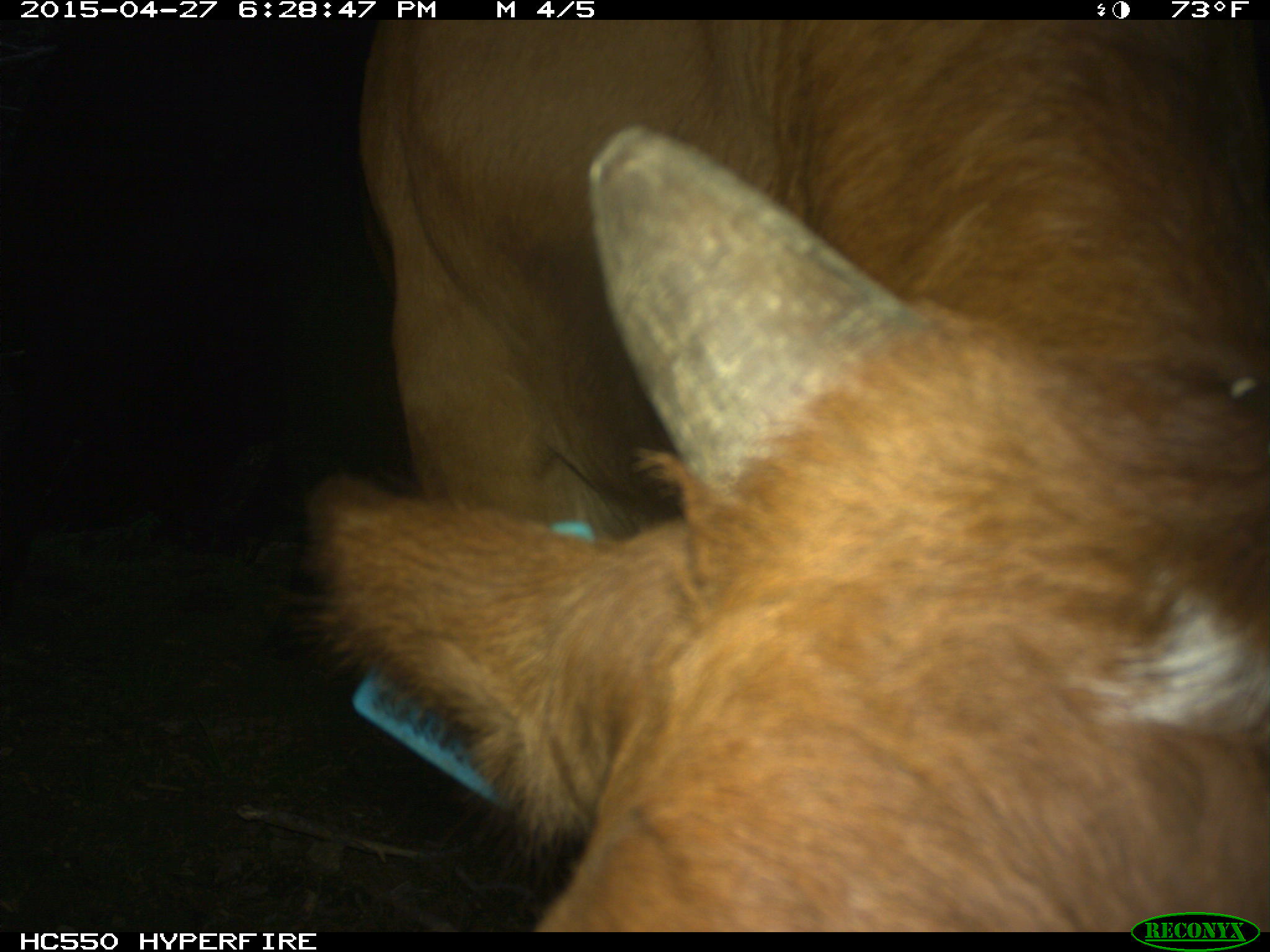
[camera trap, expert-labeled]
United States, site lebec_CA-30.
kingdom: Animalia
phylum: Chordata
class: Mammalia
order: Artiodactyla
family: Bovidae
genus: Bos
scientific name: Bos taurus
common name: domestic cow